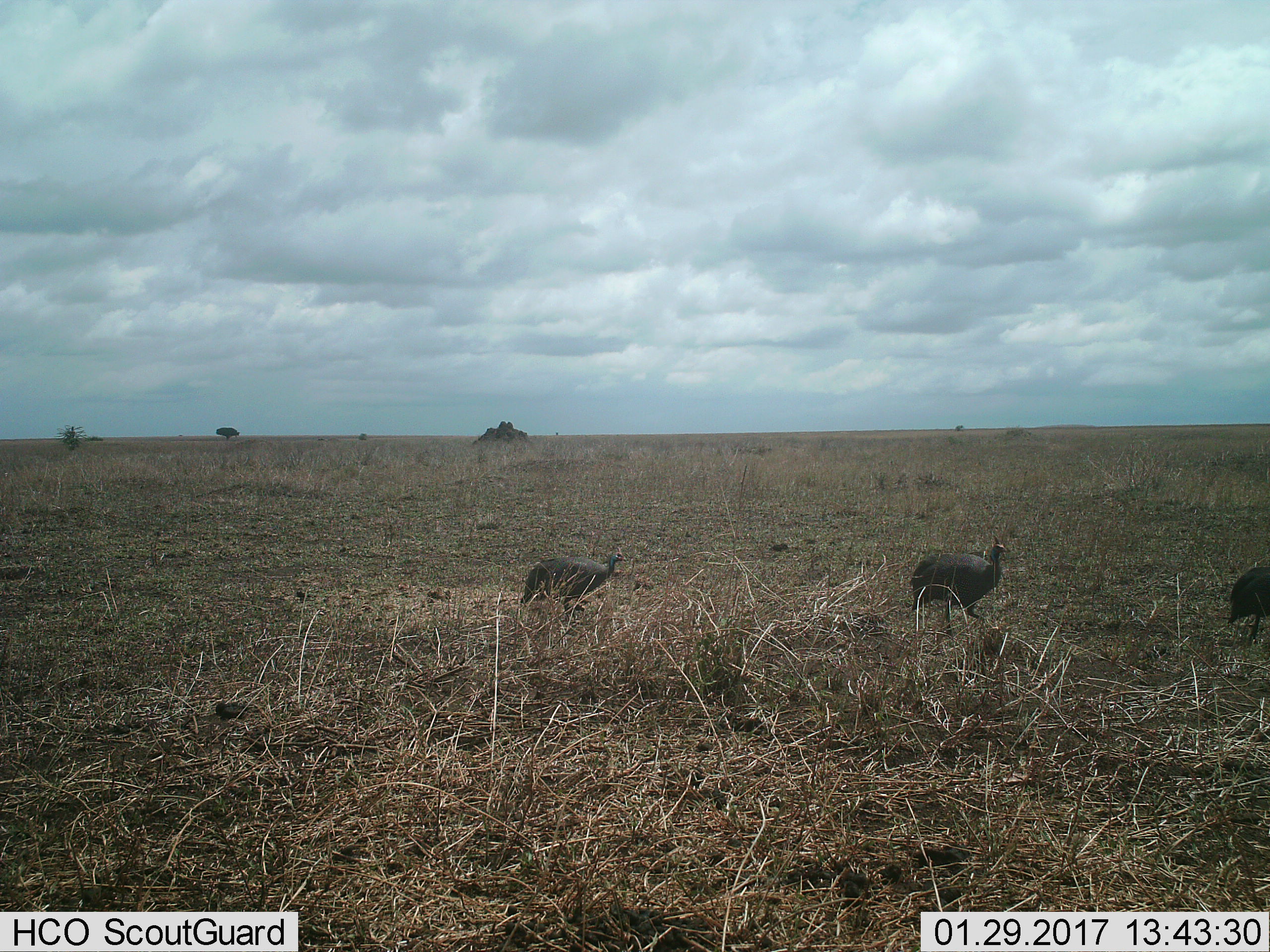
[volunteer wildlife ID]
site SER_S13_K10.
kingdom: Animalia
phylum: Chordata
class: Aves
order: Galliformes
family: Numididae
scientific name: Numididae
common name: guineafowl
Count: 3.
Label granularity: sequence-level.